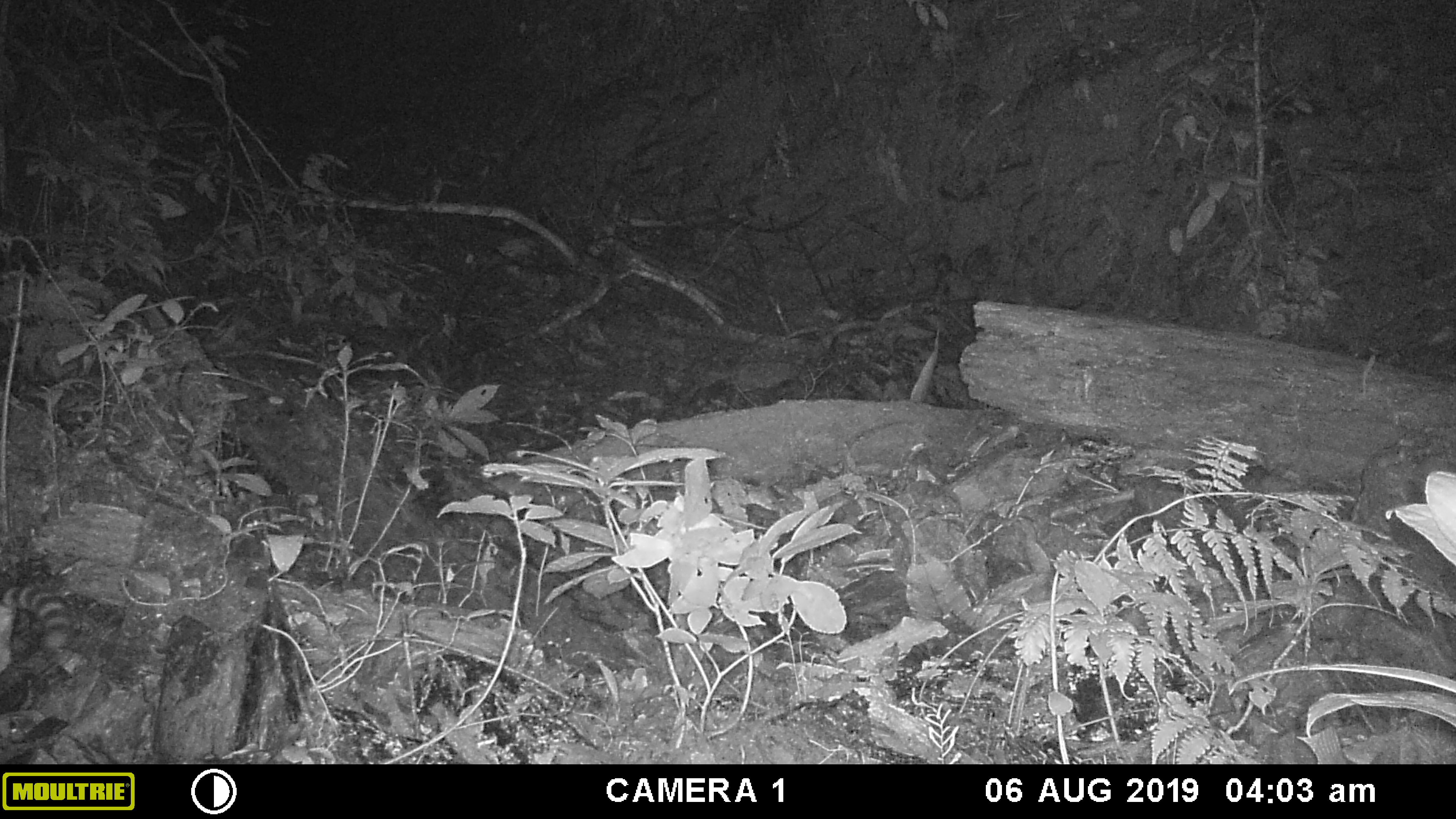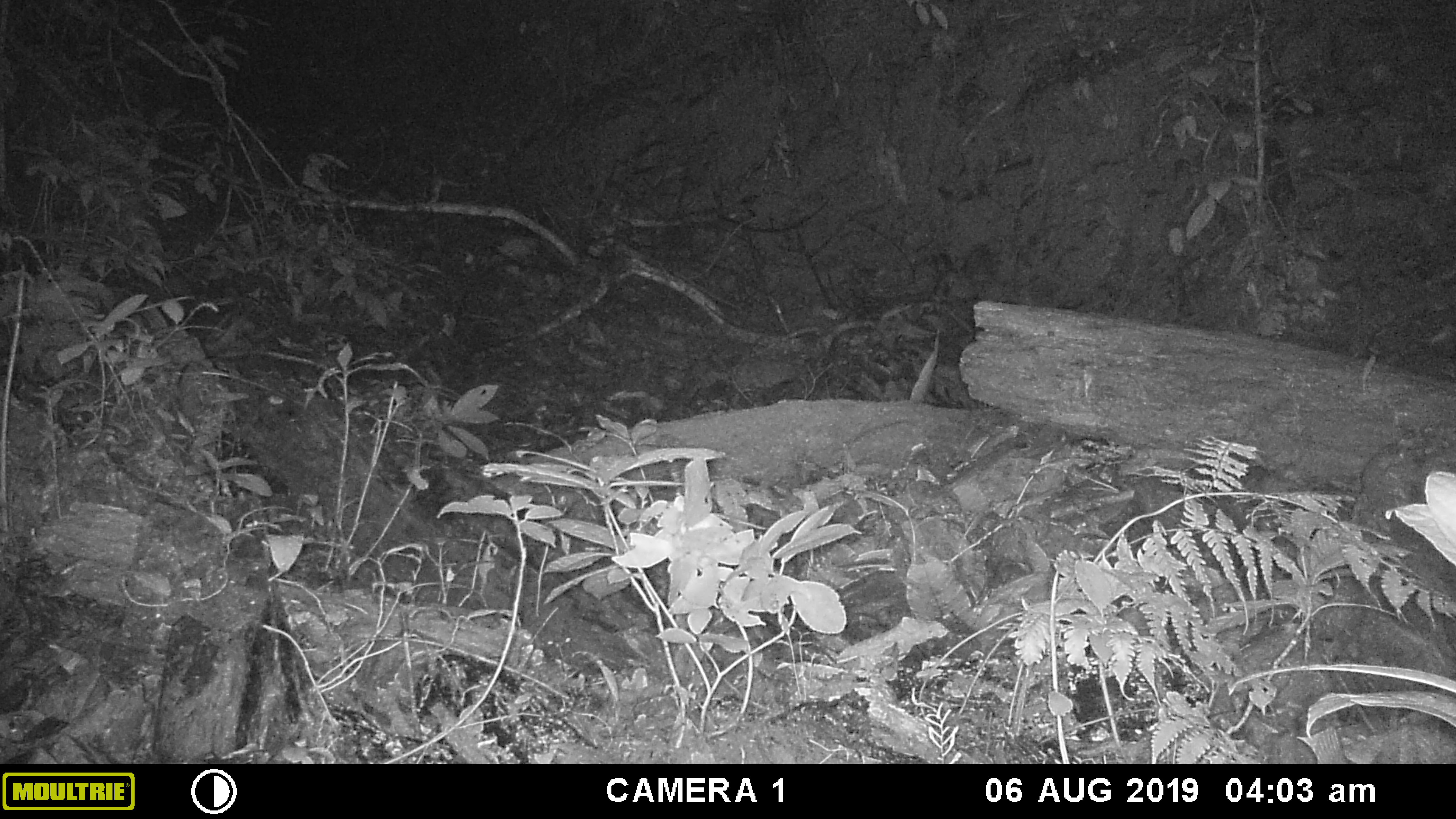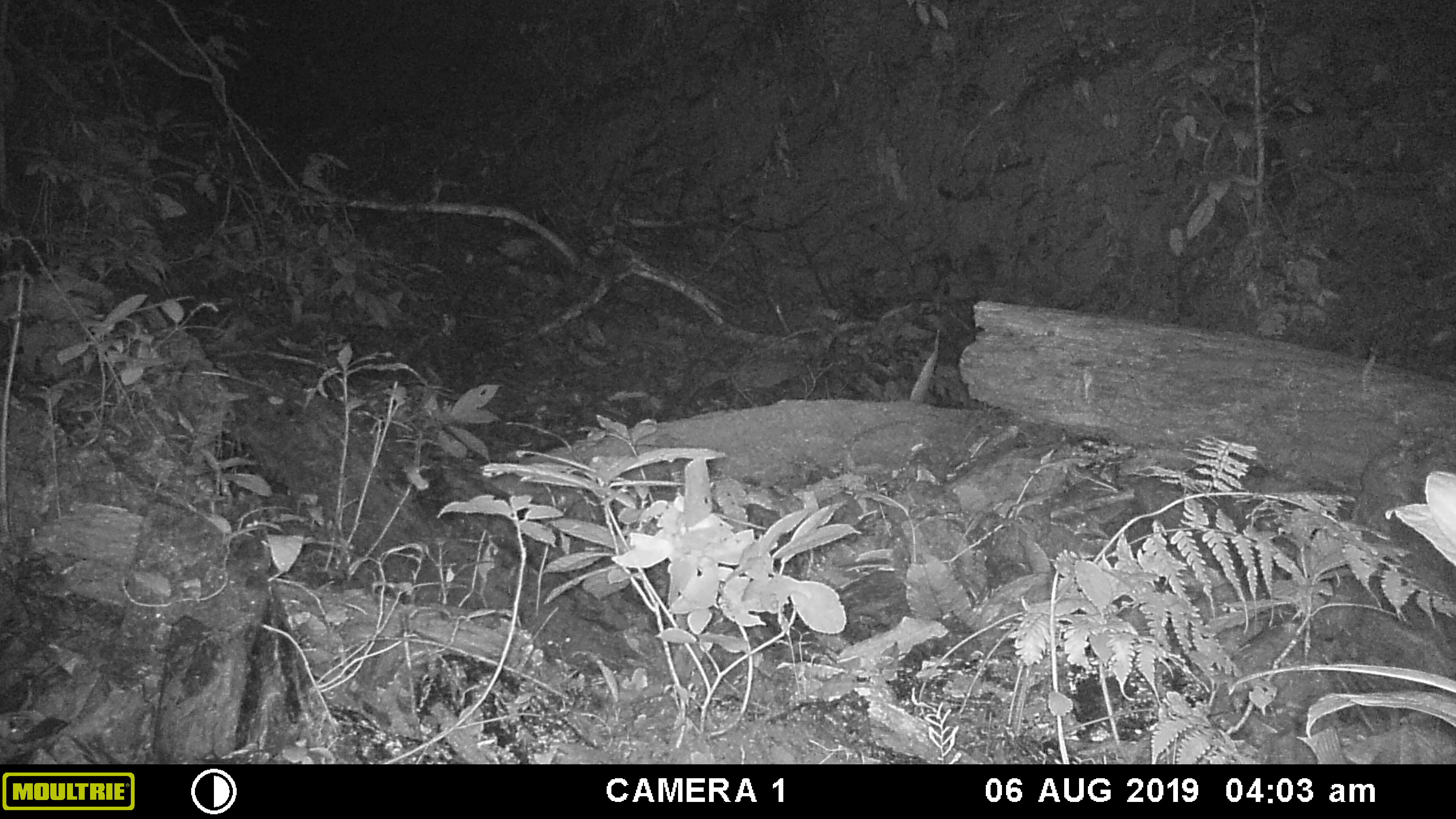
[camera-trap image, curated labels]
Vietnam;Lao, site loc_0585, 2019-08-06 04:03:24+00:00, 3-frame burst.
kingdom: Animalia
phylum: Chordata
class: Mammalia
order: Carnivora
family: Prionodontidae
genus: Prionodon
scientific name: Prionodon pardicolor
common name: spotted linsang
Spotted linsang (Prionodon pardicolor). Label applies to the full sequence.